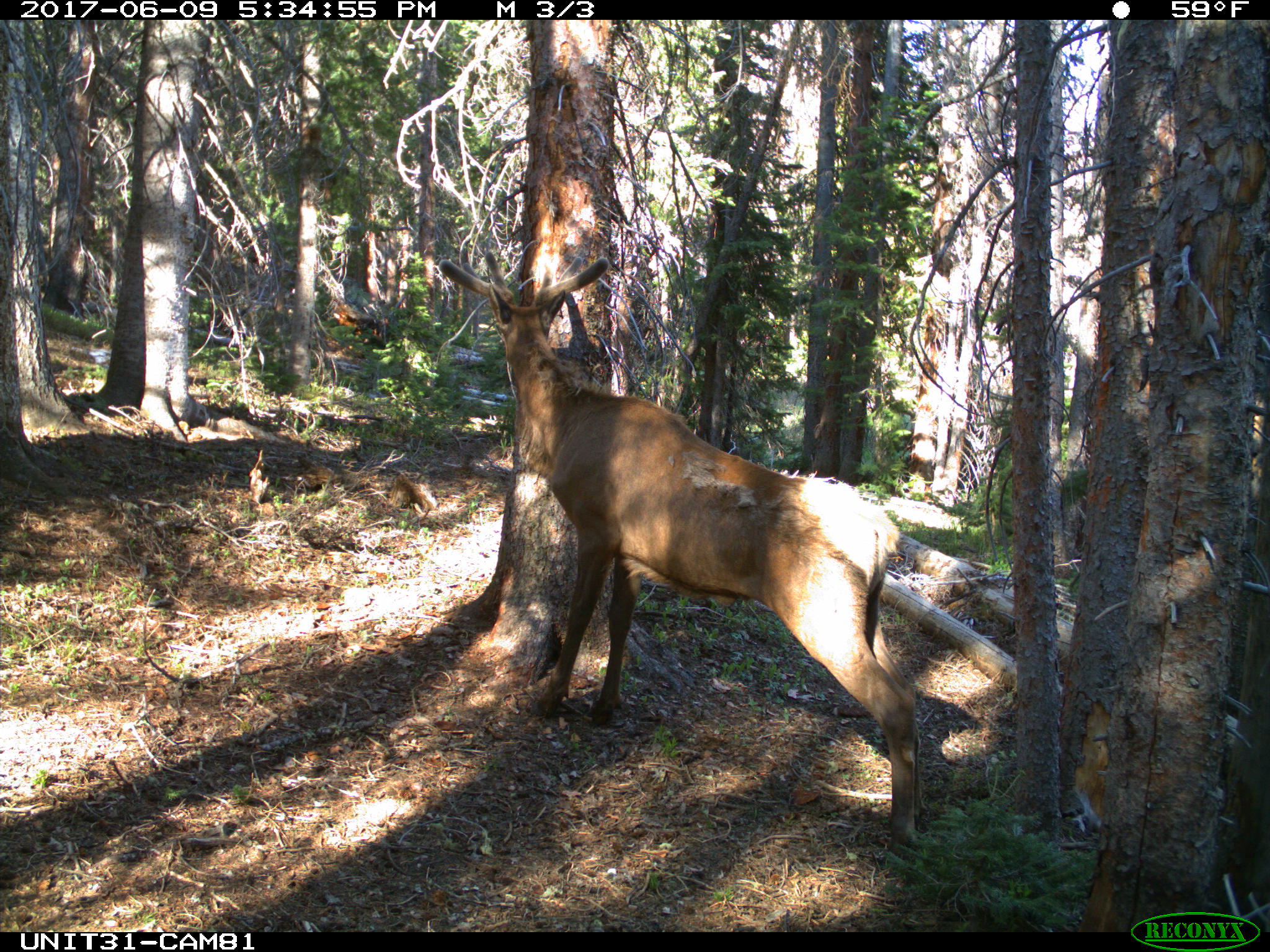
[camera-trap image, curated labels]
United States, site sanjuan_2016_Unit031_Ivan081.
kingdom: Animalia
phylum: Chordata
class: Mammalia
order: Artiodactyla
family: Cervidae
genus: Cervus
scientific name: Cervus elaphus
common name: red deer